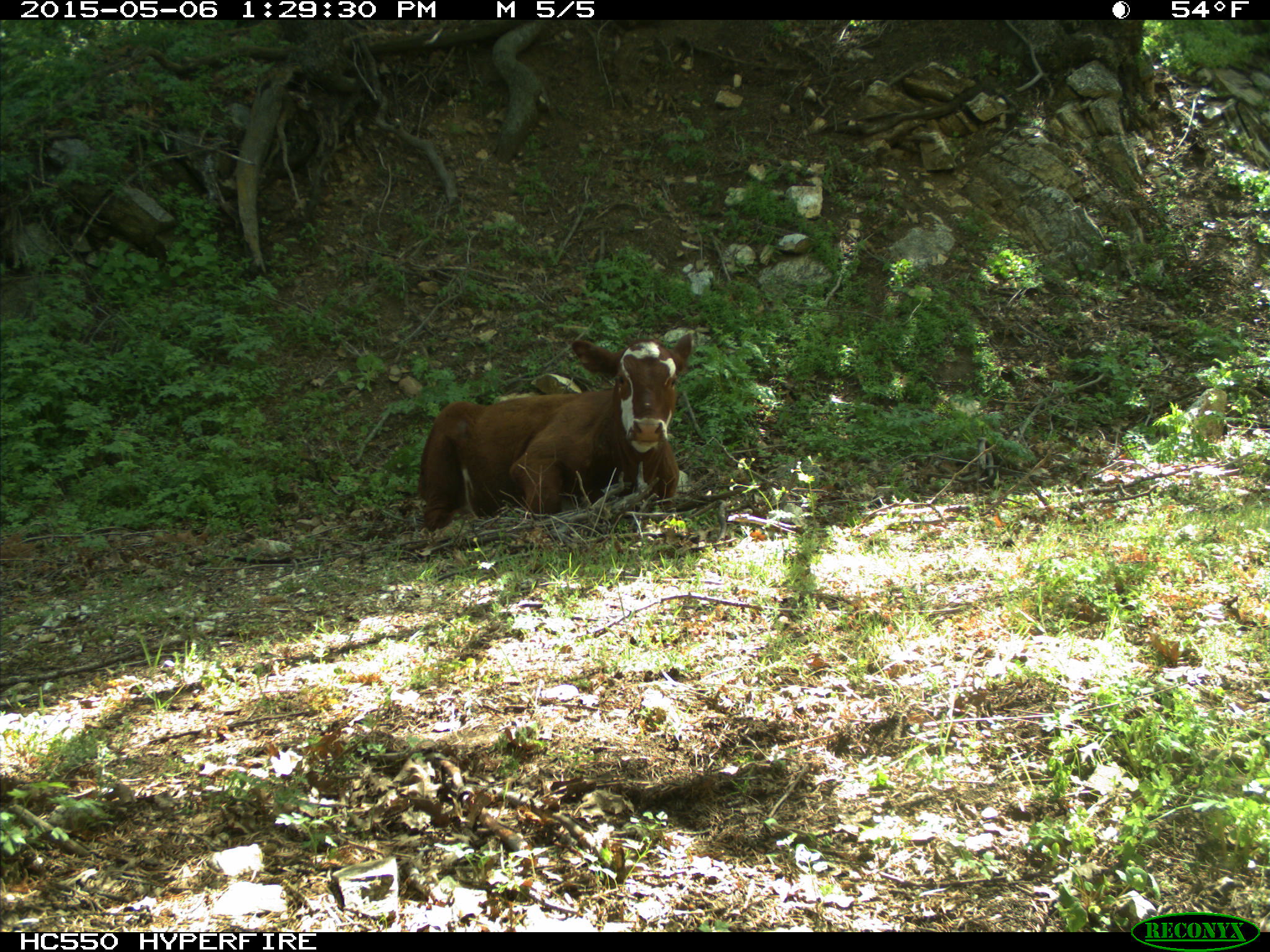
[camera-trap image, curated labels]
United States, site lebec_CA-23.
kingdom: Animalia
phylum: Chordata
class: Mammalia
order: Artiodactyla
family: Bovidae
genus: Bos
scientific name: Bos taurus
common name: domestic cow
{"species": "Bos taurus (domestic cow)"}